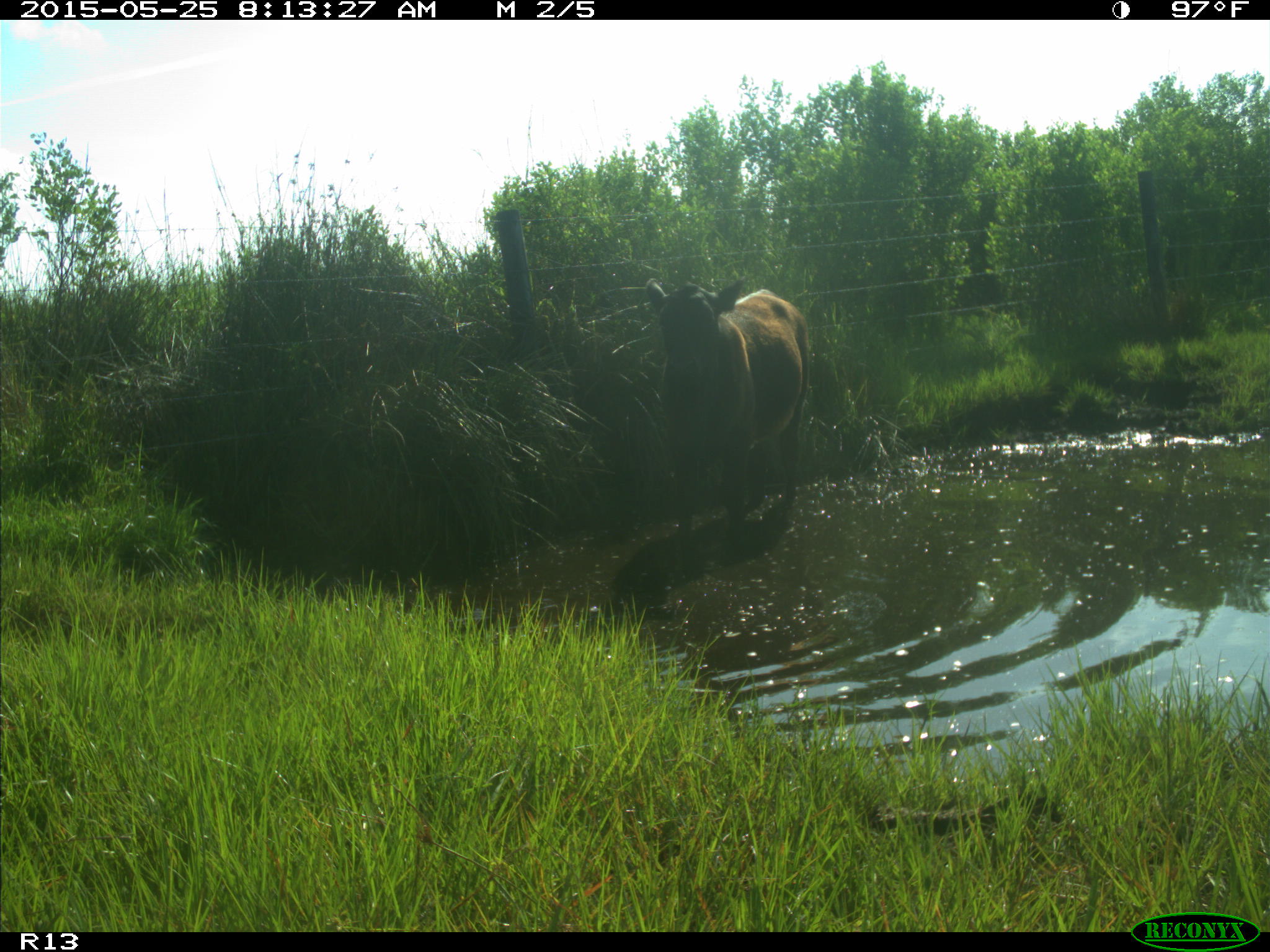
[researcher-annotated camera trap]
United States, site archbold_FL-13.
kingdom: Animalia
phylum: Chordata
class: Mammalia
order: Artiodactyla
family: Bovidae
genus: Bos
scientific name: Bos taurus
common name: domestic cow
Bos taurus (domestic cow).